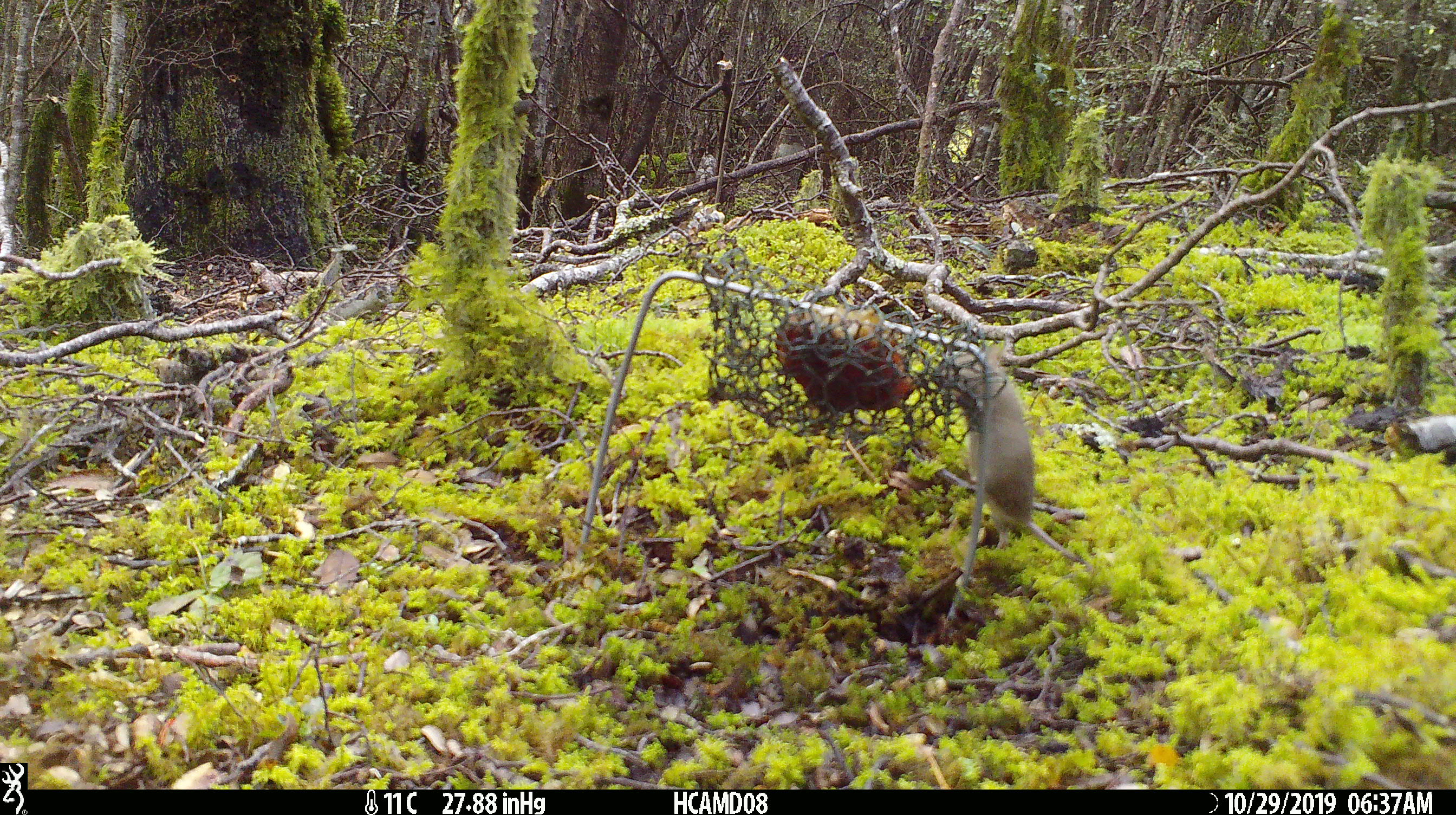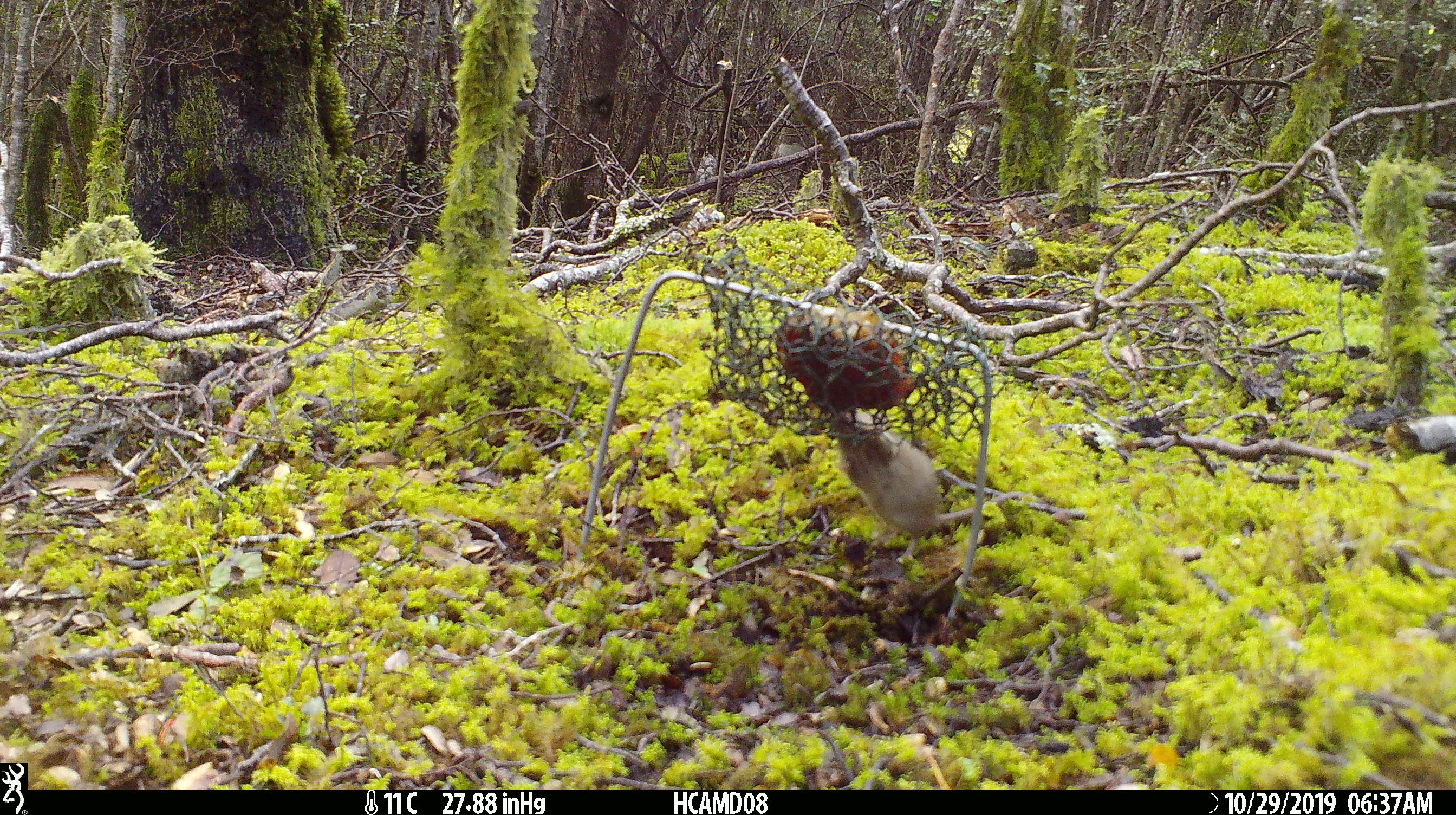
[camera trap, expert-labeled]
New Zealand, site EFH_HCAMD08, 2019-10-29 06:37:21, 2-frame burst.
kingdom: Animalia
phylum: Chordata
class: Mammalia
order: Rodentia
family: Muridae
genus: Mus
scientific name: Mus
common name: mouse